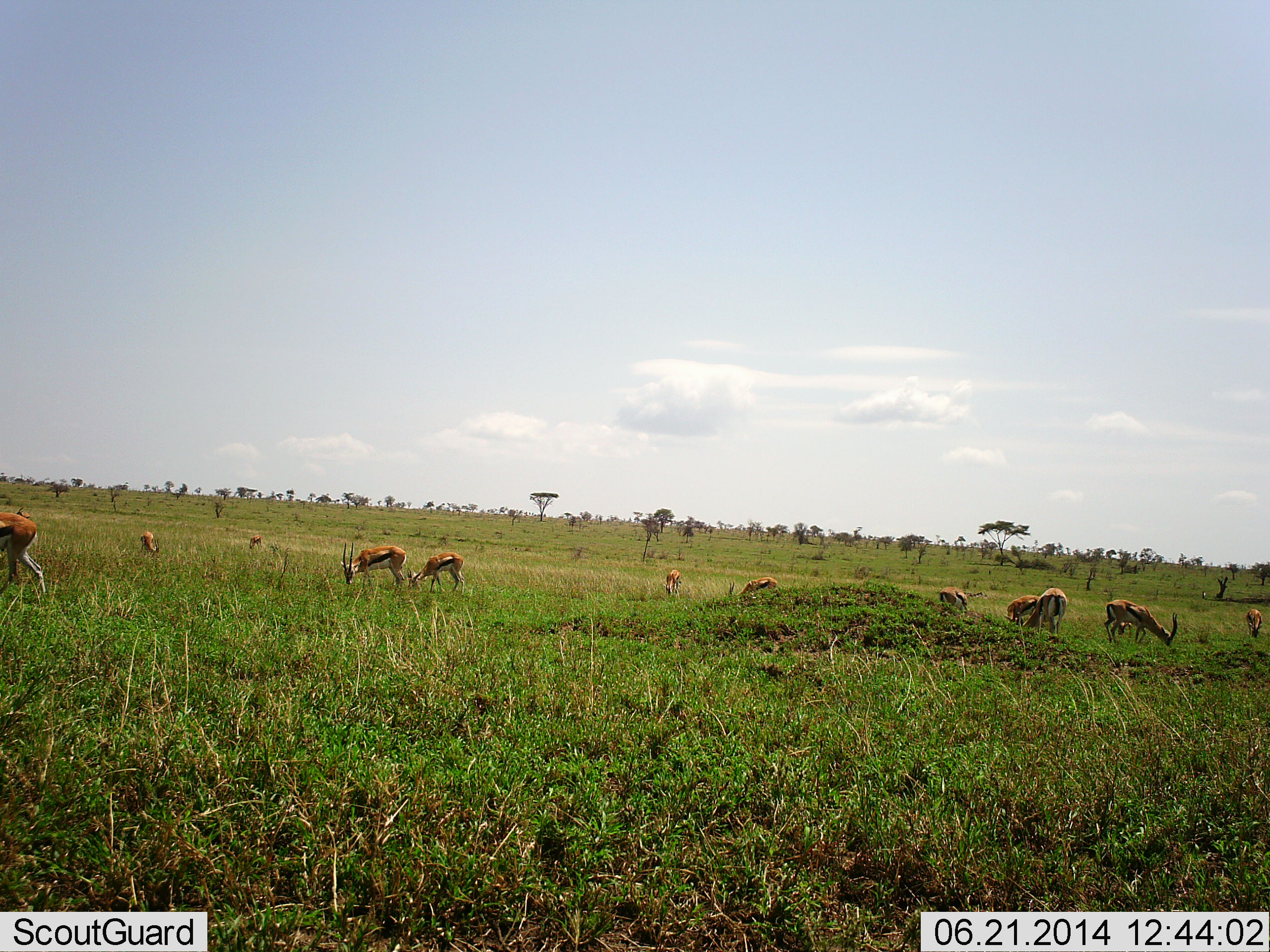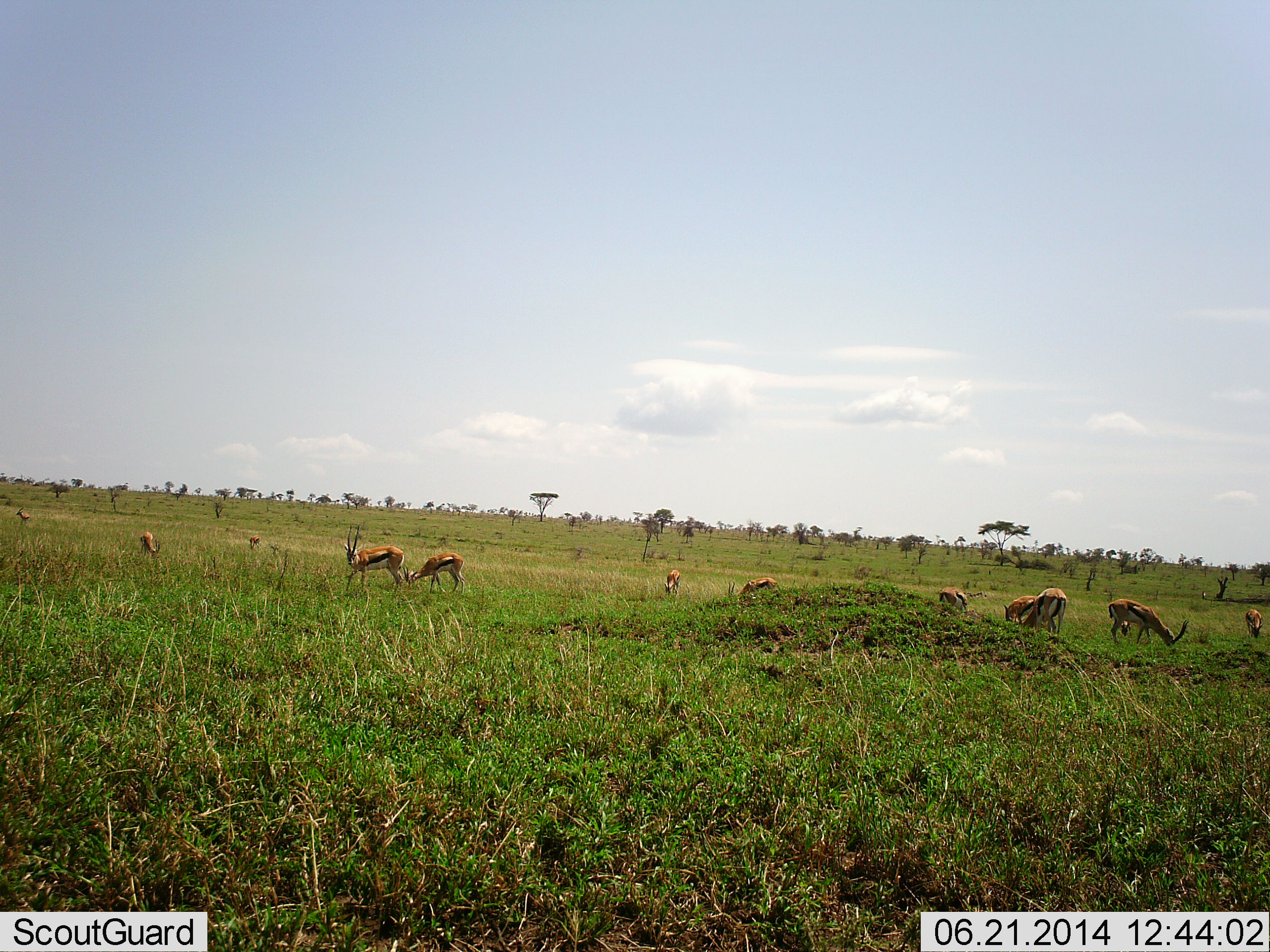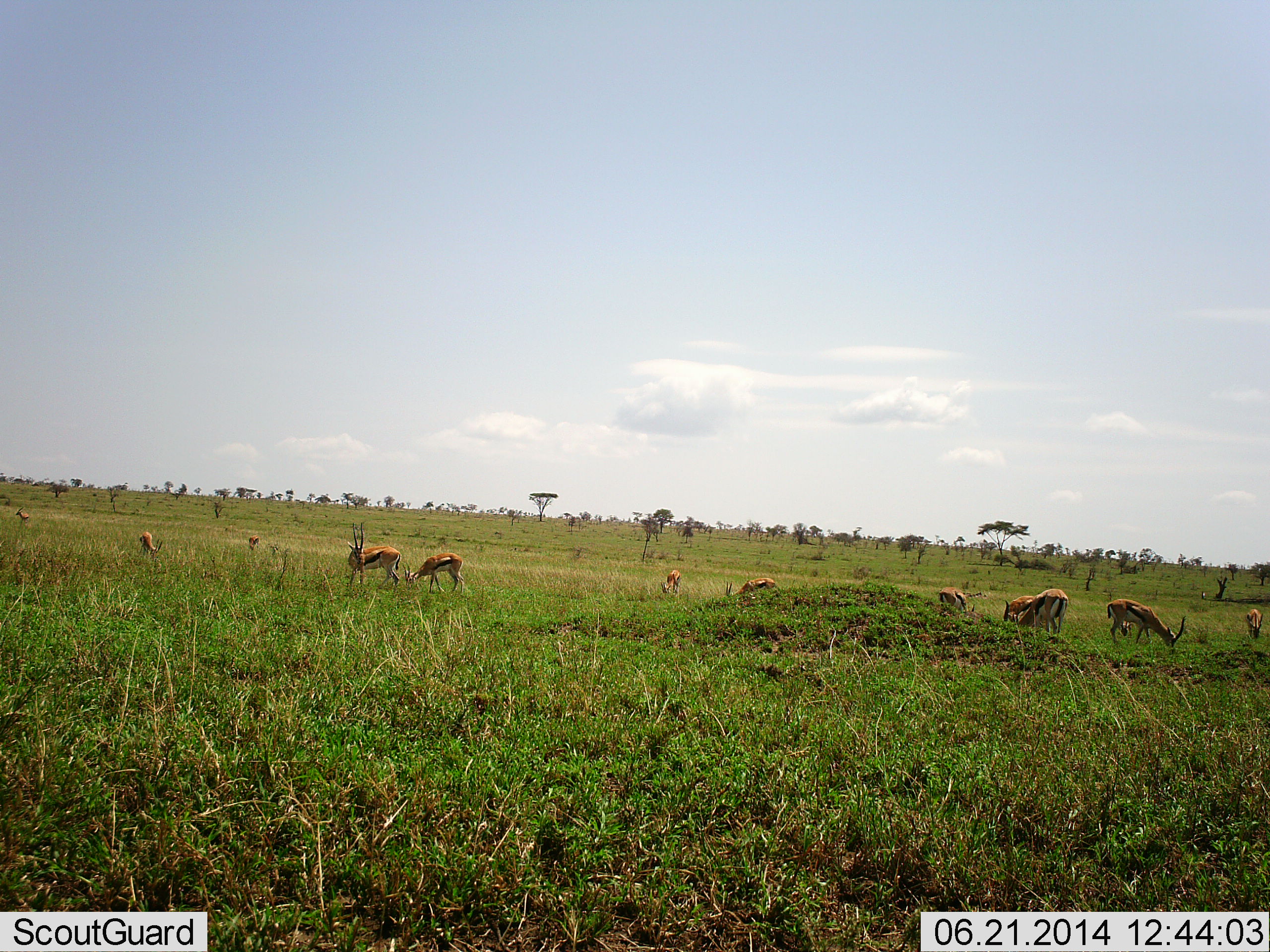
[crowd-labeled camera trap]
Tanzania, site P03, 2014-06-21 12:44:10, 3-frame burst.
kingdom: Animalia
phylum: Chordata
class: Mammalia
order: Artiodactyla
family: Bovidae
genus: Eudorcas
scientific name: Eudorcas thomsonii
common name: thomson's gazelle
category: gazellethomsons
Gazellethomsons (thomson's gazelle) (Eudorcas thomsonii), count 11-50. Behavior (volunteer vote fractions): standing 45%, resting 9%, moving 36%, interacting 0%. Young present (vote fraction): 0%. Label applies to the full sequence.